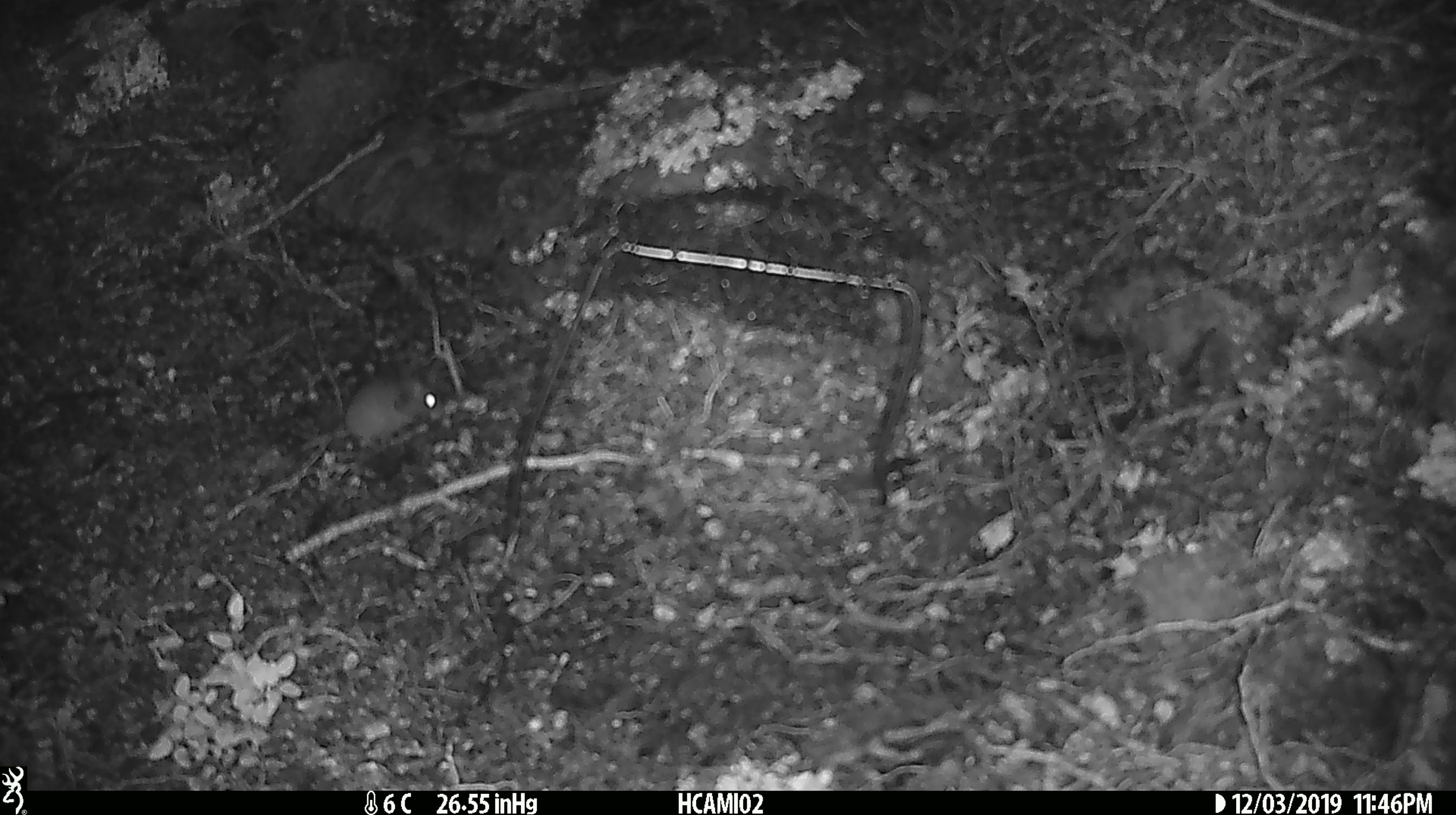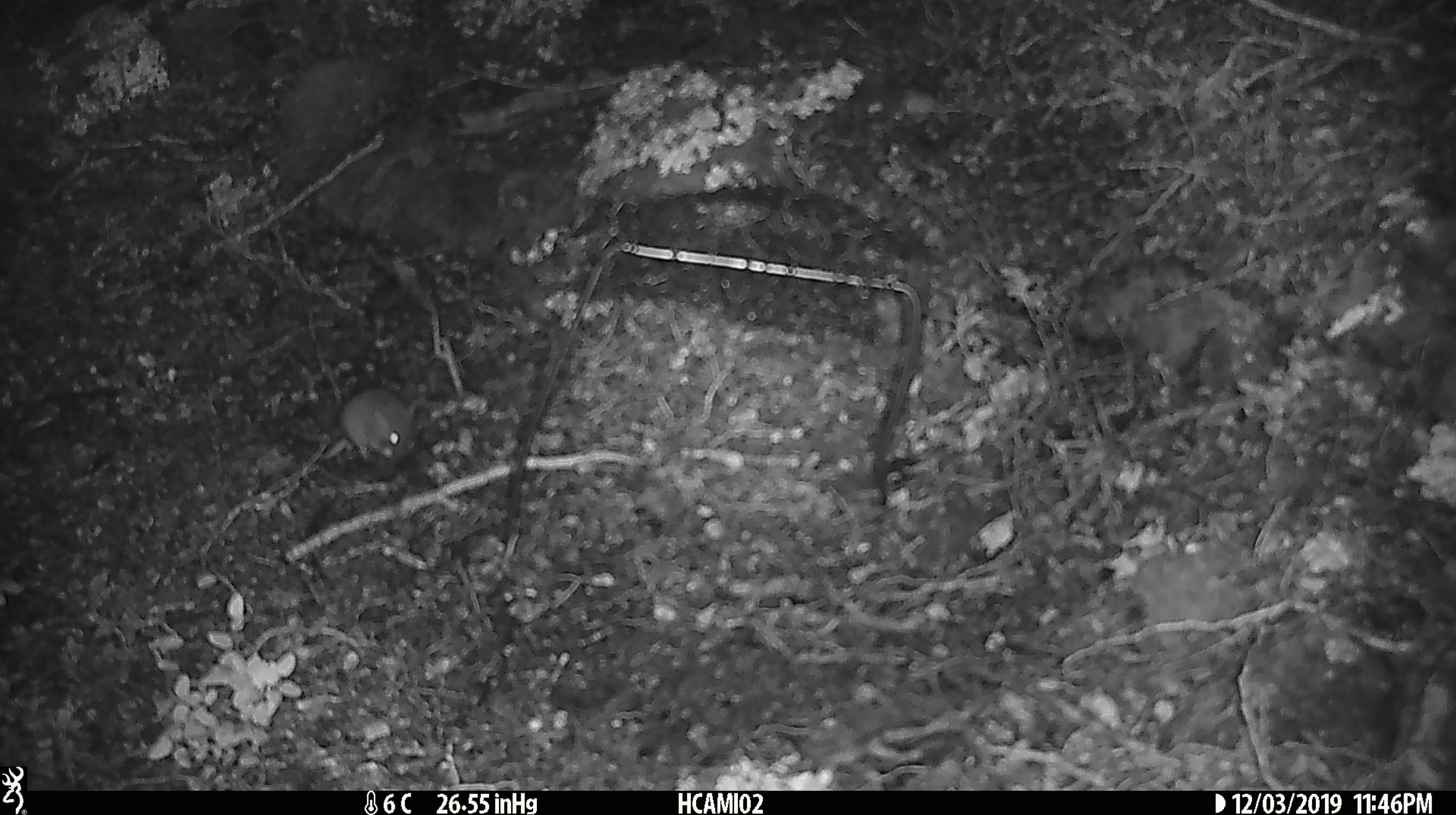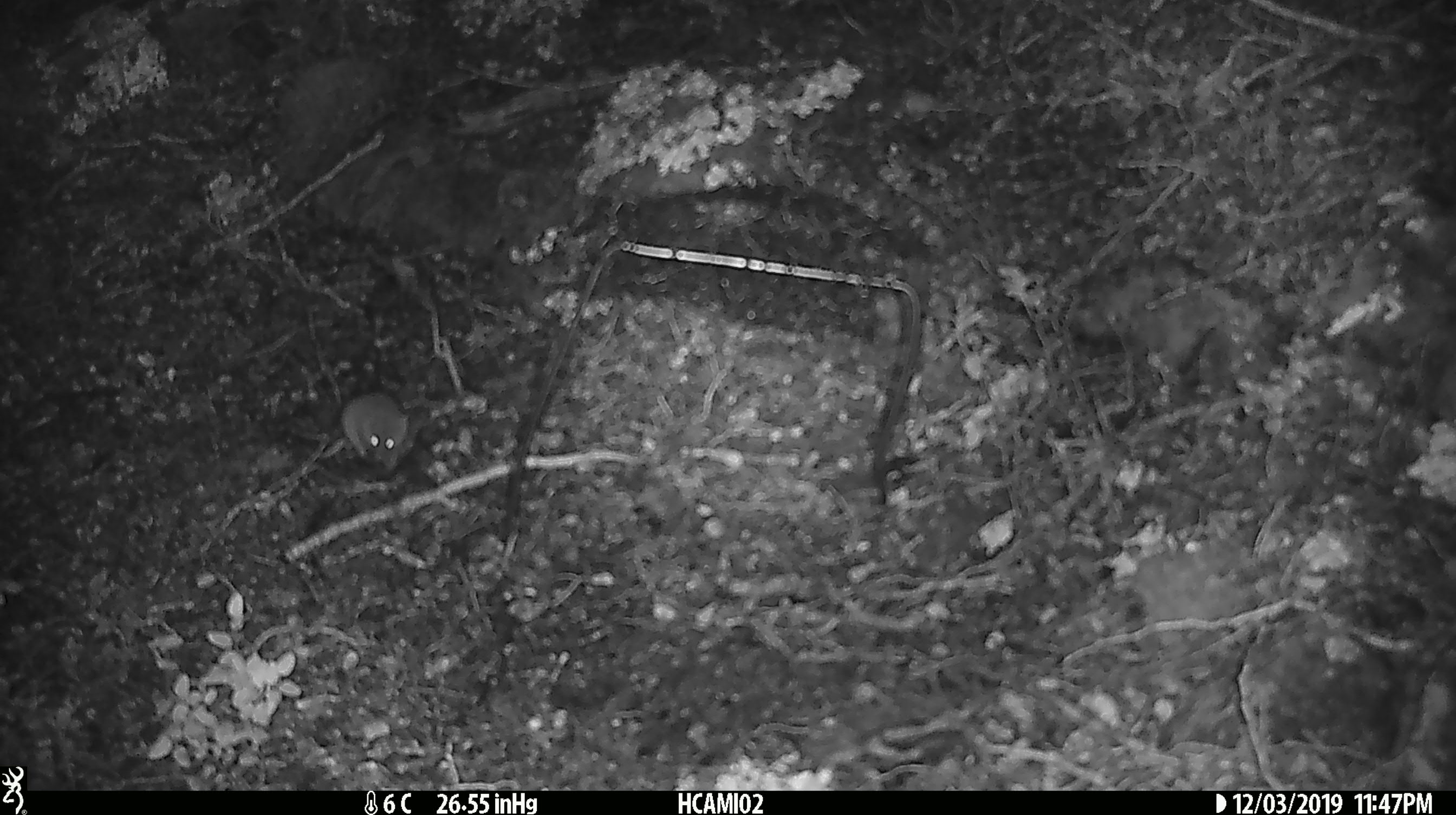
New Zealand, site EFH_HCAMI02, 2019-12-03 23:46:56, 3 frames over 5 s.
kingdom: Animalia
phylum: Chordata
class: Mammalia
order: Rodentia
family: Muridae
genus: Mus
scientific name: Mus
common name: mouse